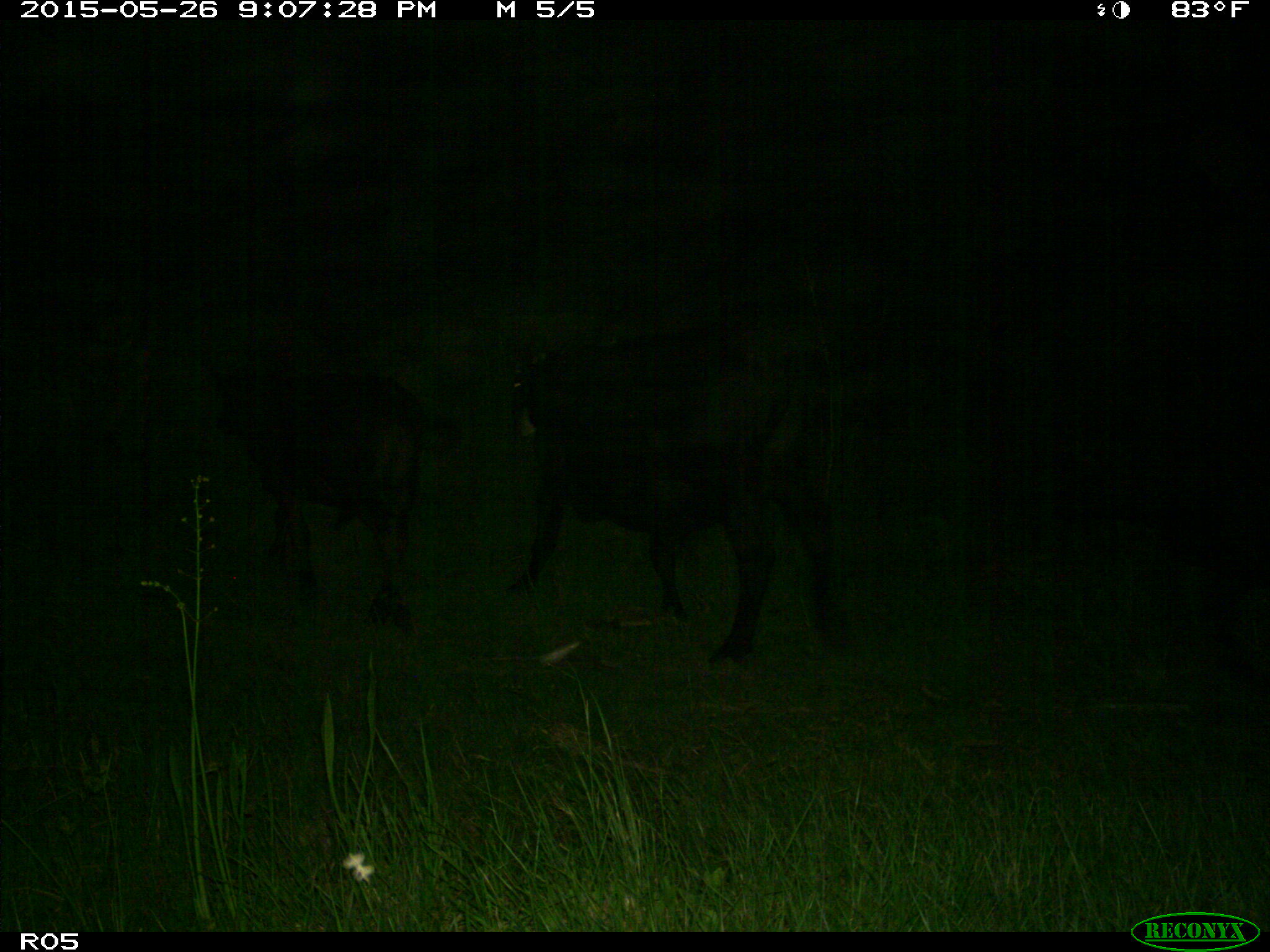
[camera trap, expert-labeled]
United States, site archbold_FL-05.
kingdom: Animalia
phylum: Chordata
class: Mammalia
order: Artiodactyla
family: Bovidae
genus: Bos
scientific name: Bos taurus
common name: domestic cow